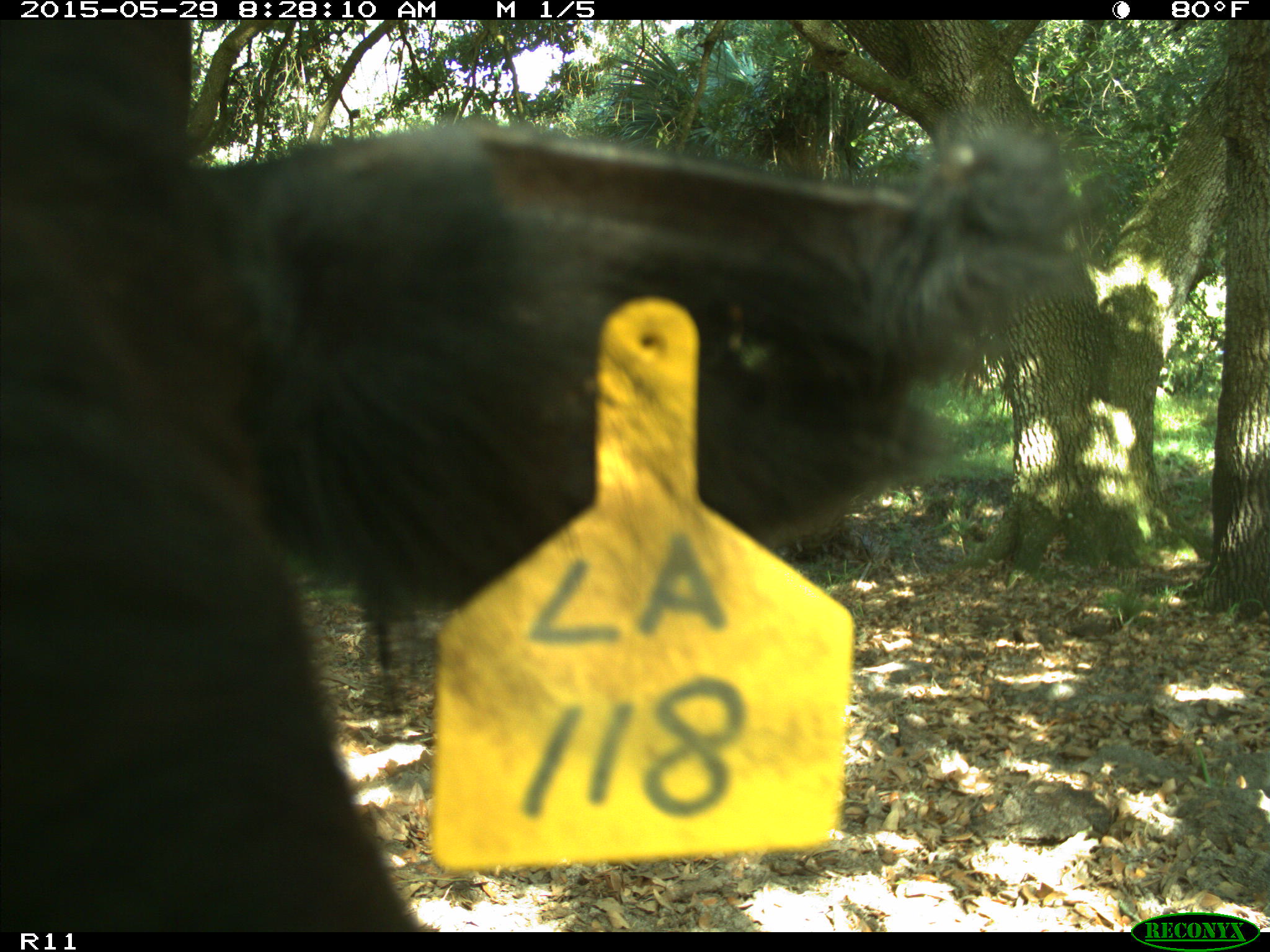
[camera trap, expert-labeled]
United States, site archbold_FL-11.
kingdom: Animalia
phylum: Chordata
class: Mammalia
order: Artiodactyla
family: Bovidae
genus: Bos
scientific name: Bos taurus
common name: domestic cow